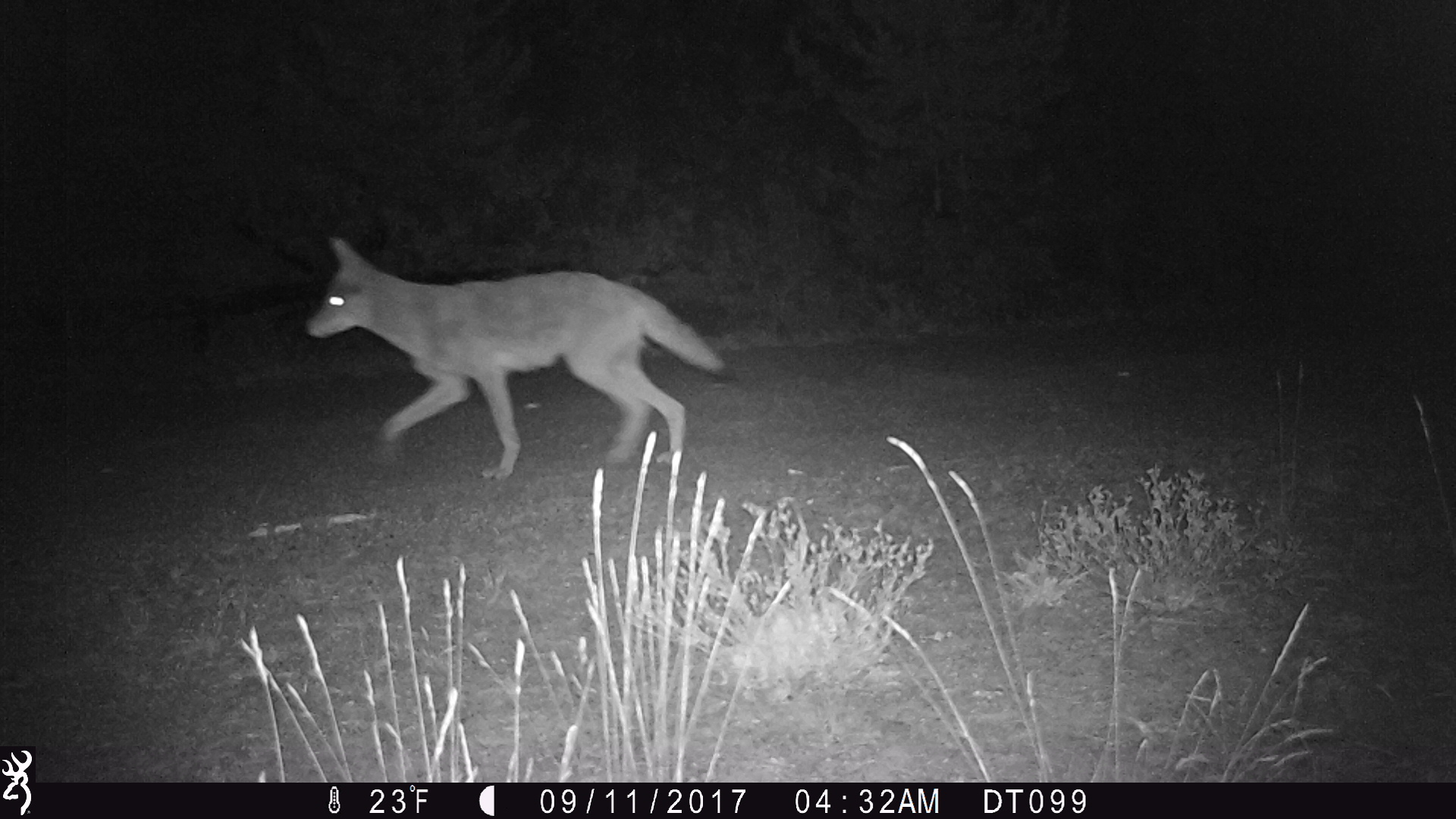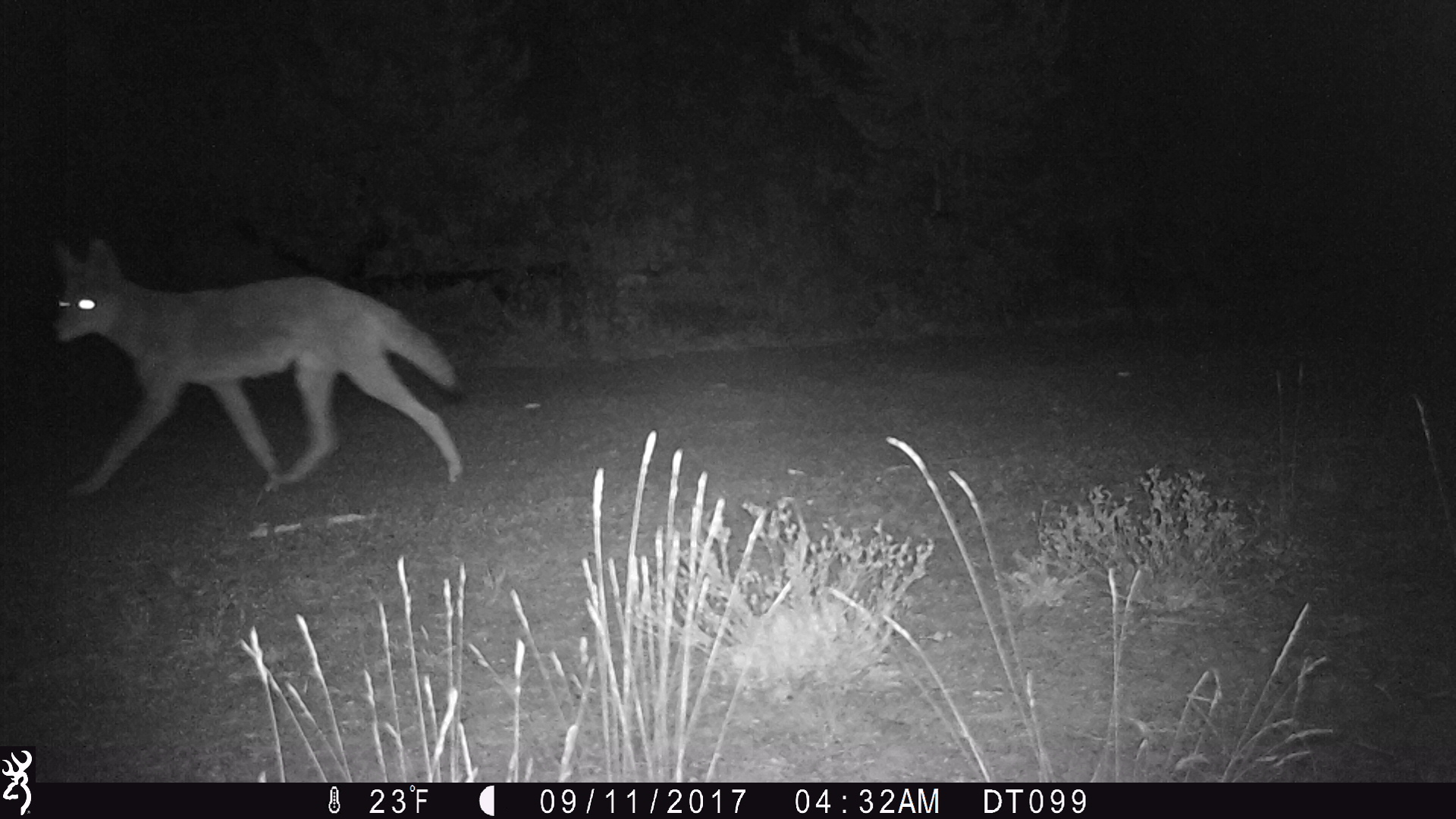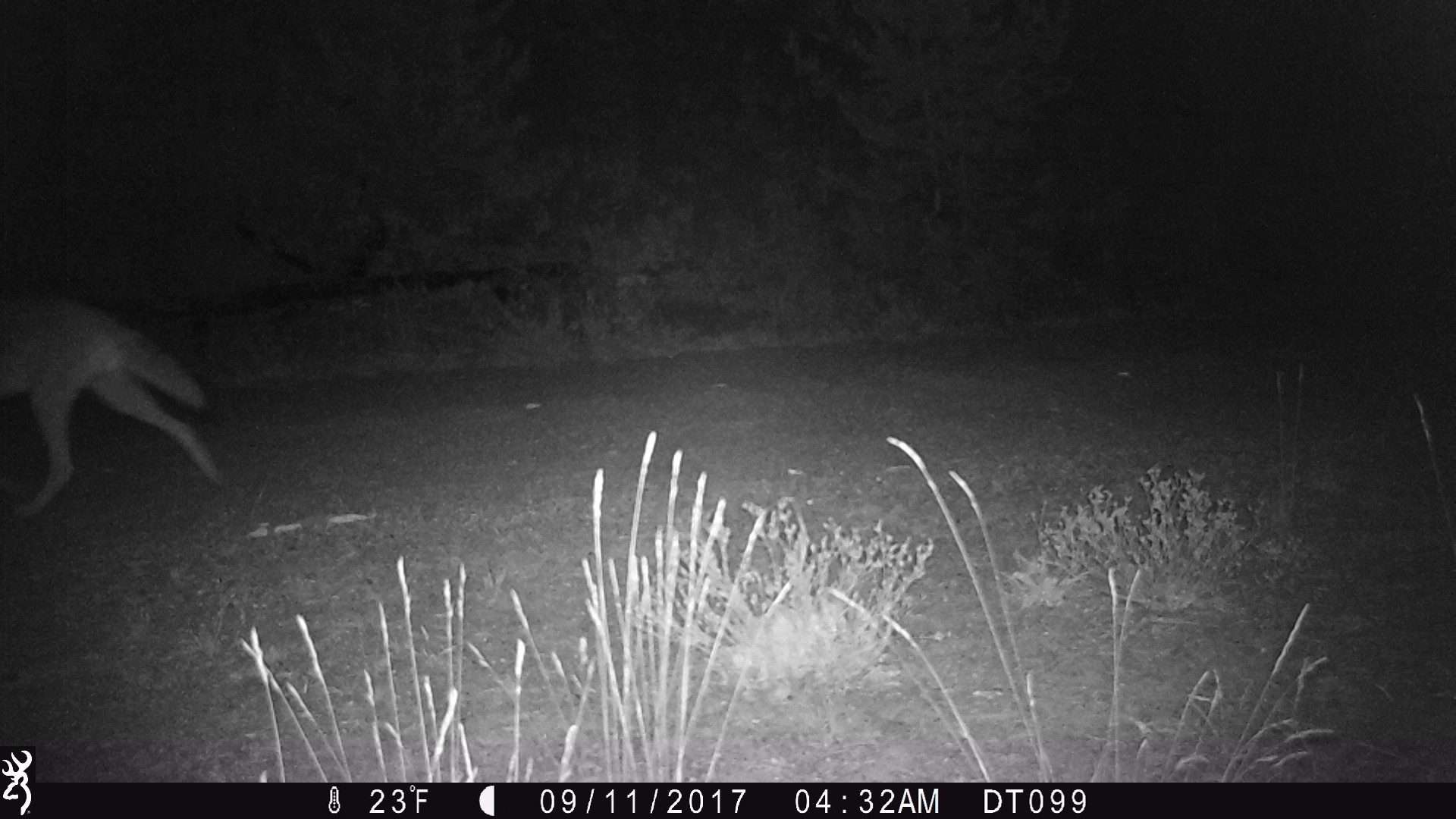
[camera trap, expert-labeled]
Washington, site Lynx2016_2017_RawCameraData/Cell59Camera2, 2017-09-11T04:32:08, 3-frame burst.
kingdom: Animalia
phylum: Chordata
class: Mammalia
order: Carnivora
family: Canidae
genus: Canis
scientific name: Canis latrans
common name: coyote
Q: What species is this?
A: Canis latrans (coyote).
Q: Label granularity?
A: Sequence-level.